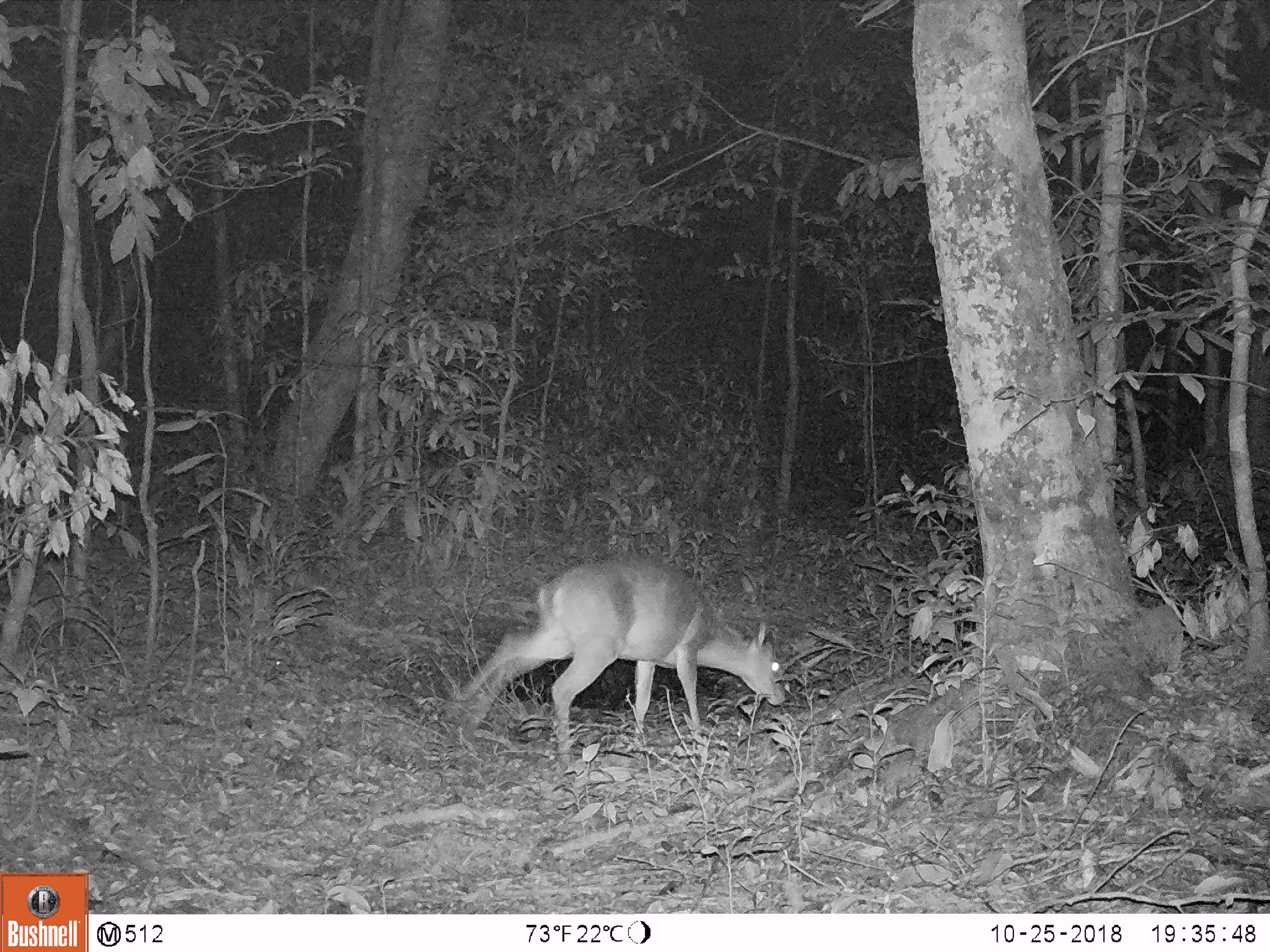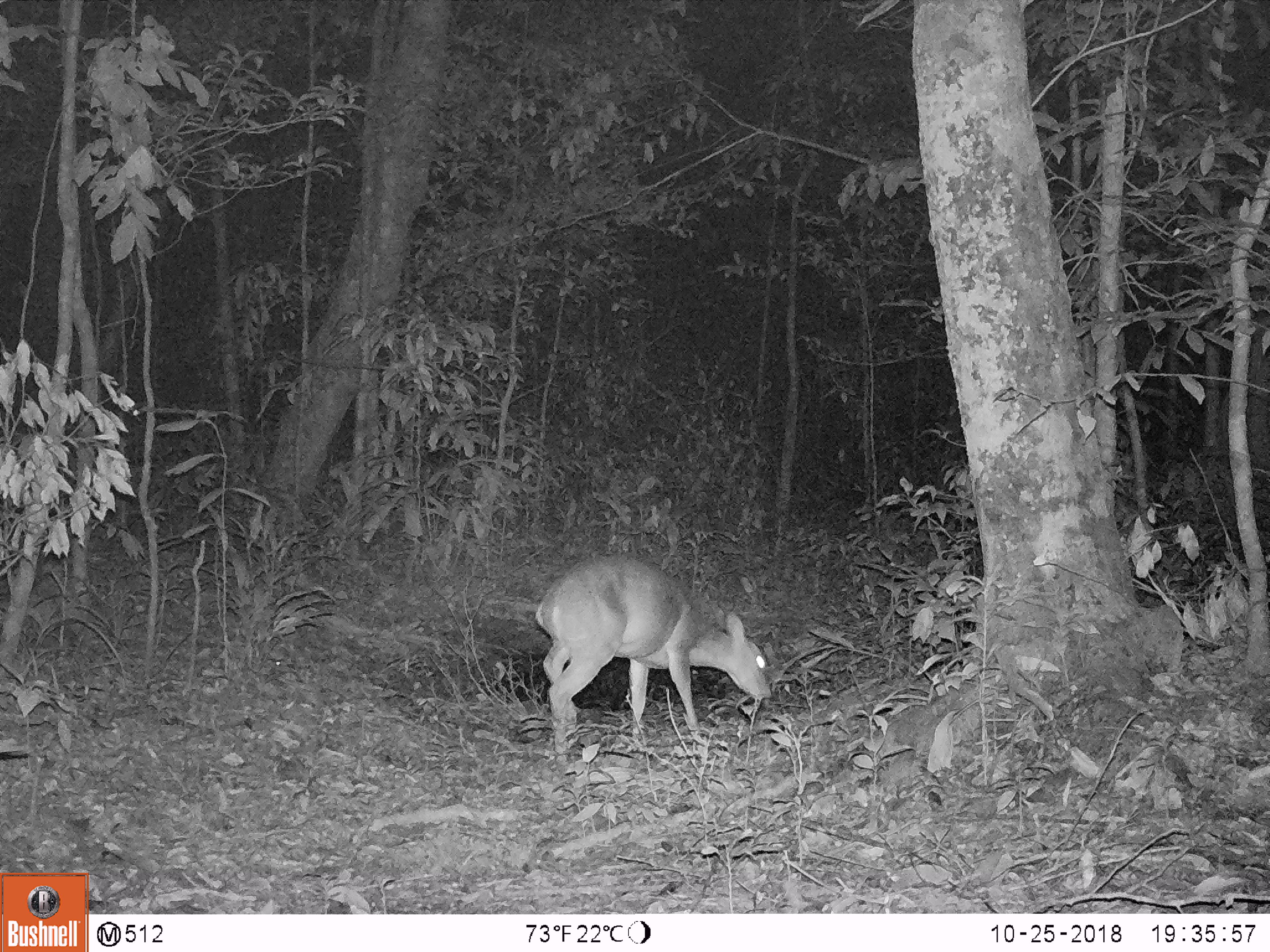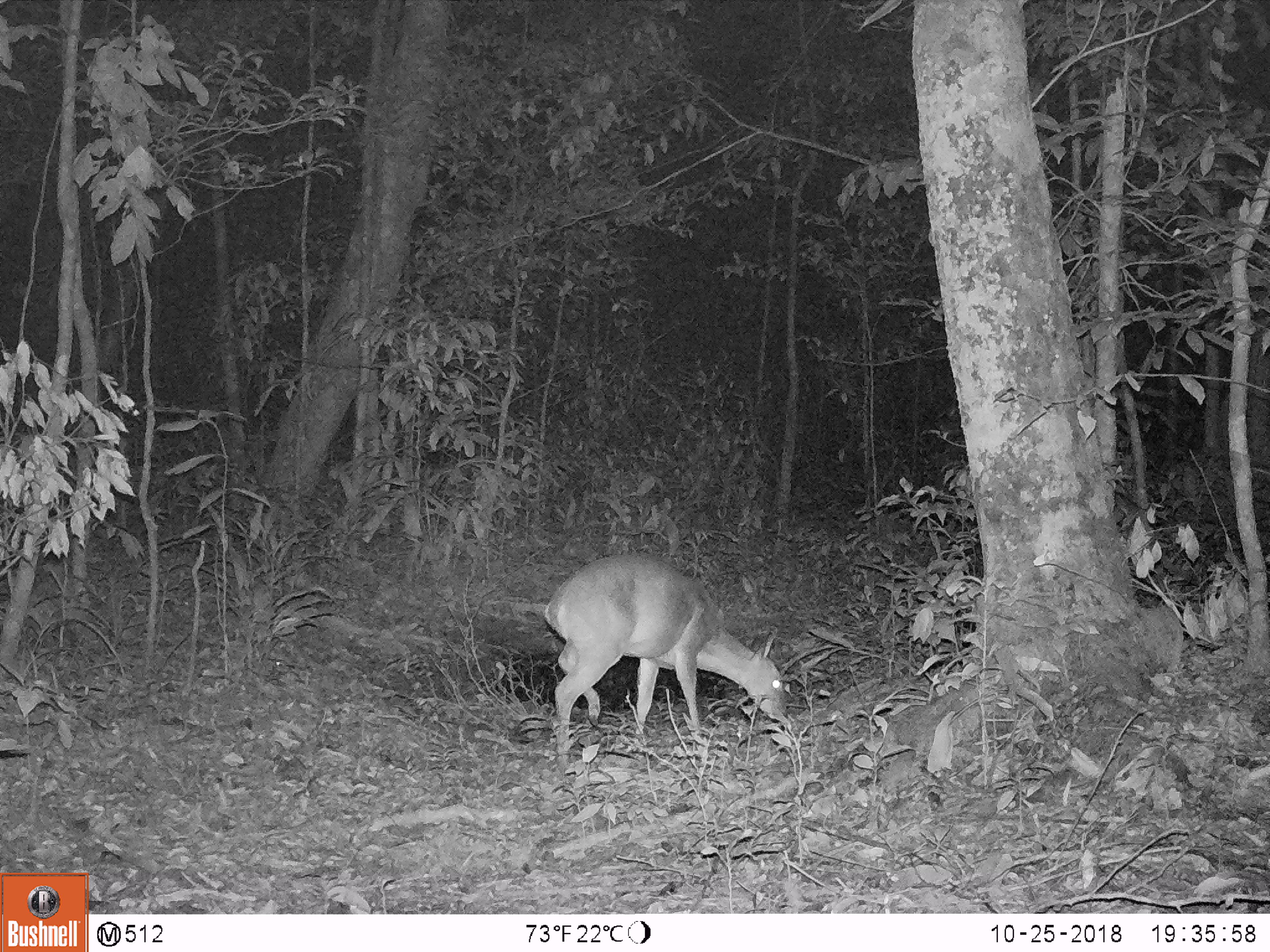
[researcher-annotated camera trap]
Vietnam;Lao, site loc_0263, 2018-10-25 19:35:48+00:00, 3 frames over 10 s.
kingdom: Animalia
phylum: Chordata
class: Mammalia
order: Artiodactyla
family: Cervidae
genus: Muntiacus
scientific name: Muntiacus vuquangensis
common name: large-antlered muntjac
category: large antlered muntjac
Large antlered muntjac (large-antlered muntjac) (Muntiacus vuquangensis). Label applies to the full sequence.